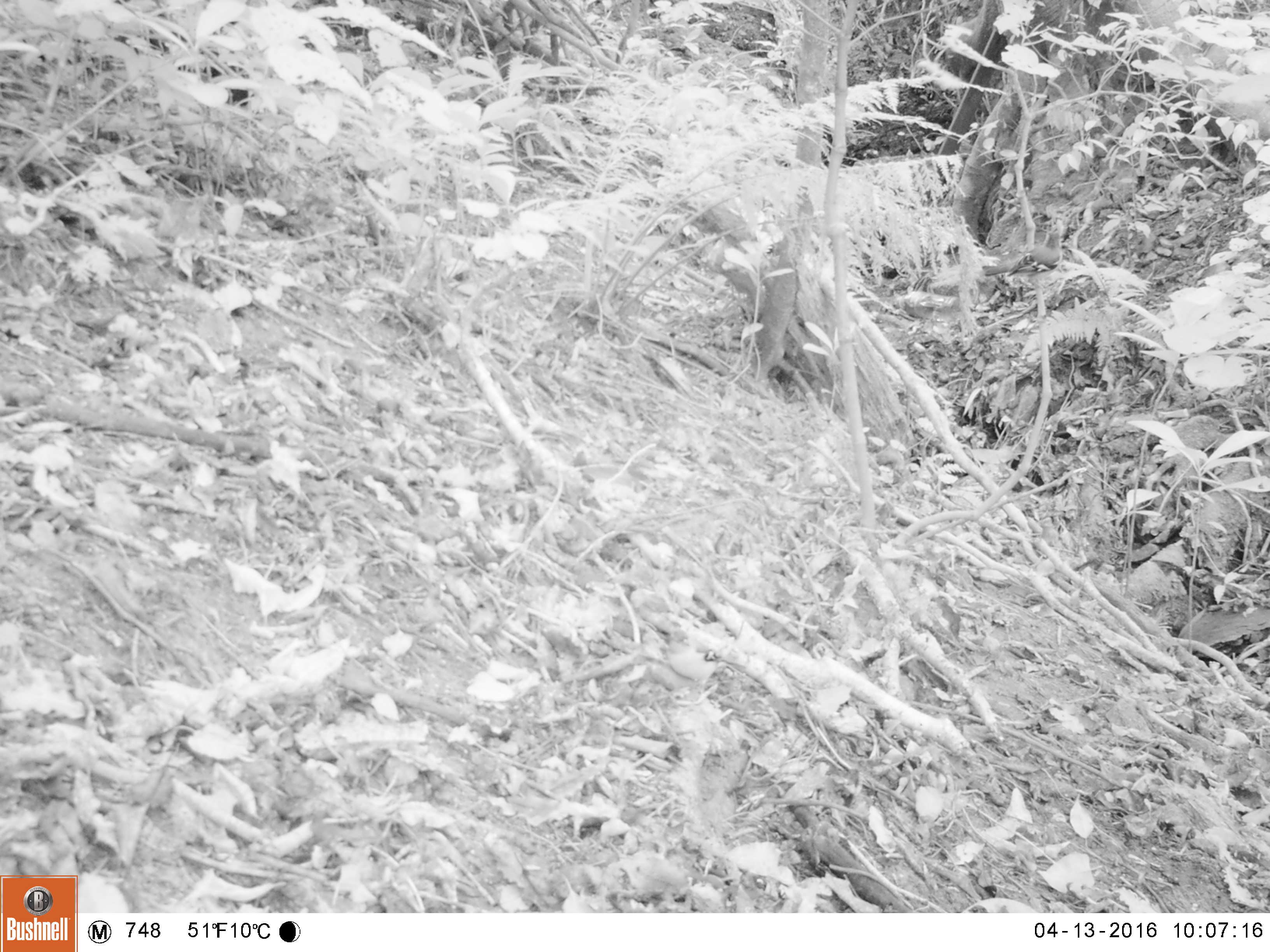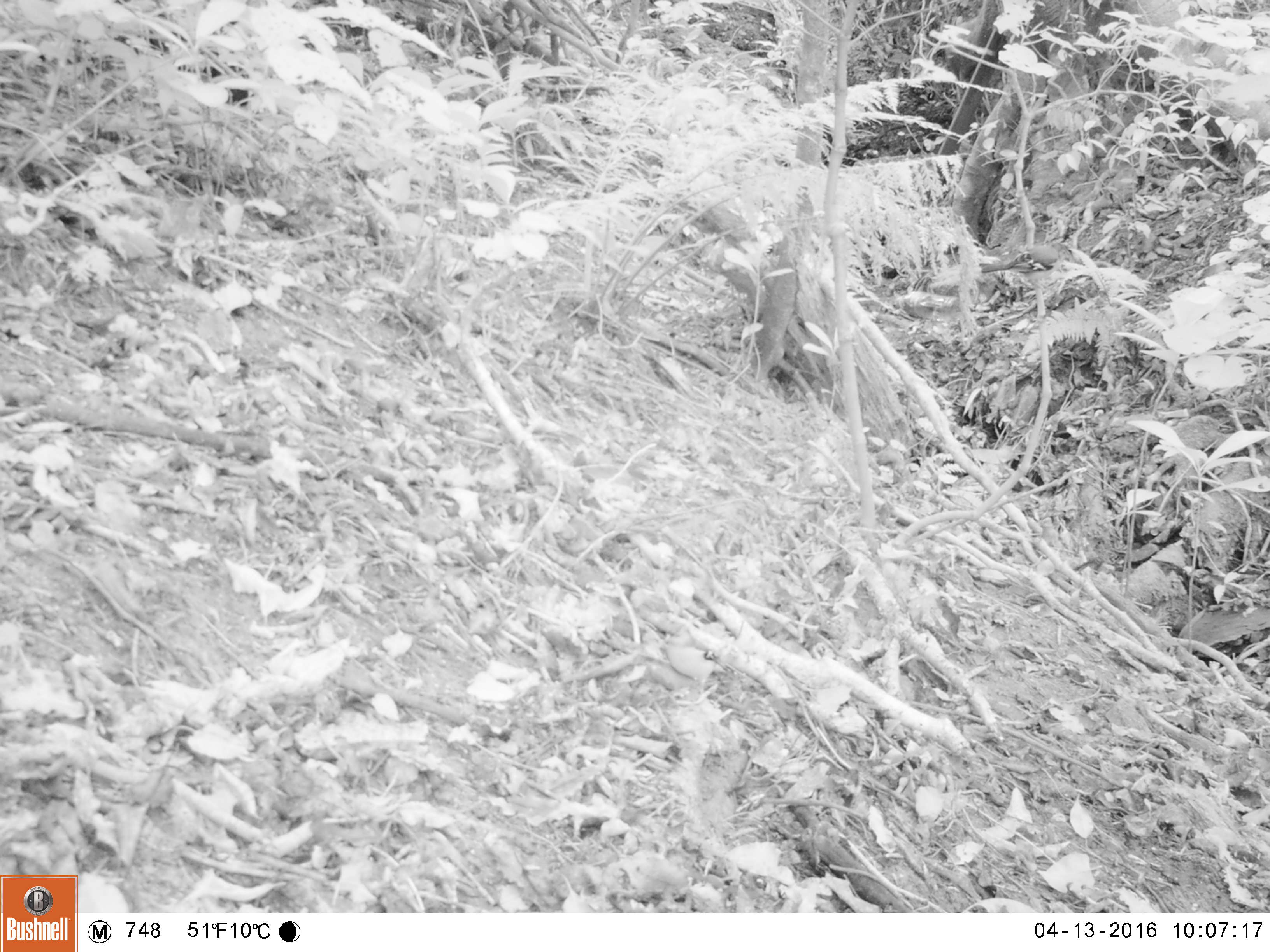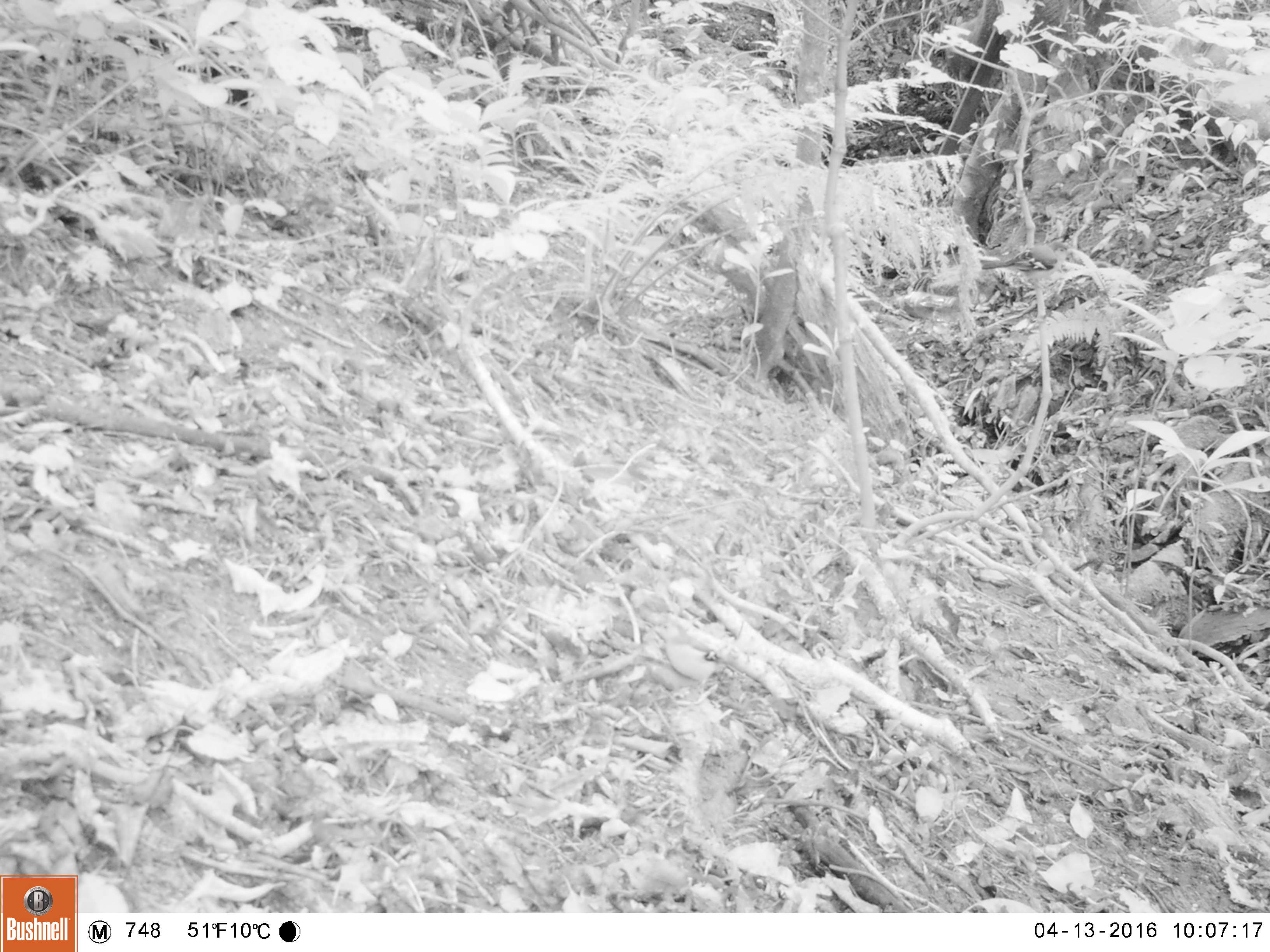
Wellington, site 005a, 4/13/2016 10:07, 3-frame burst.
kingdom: Animalia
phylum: Chordata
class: Aves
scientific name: Aves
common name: bird